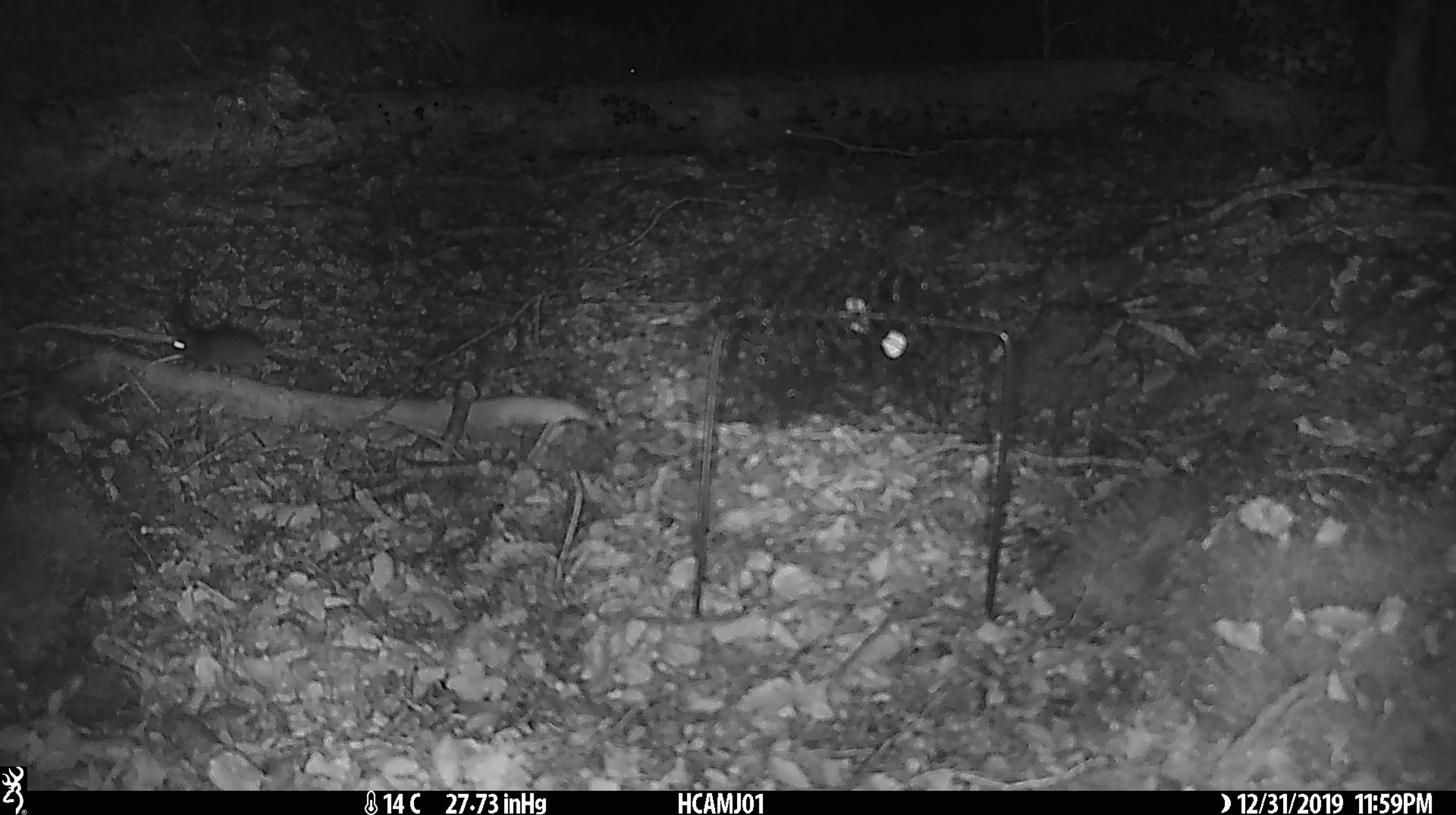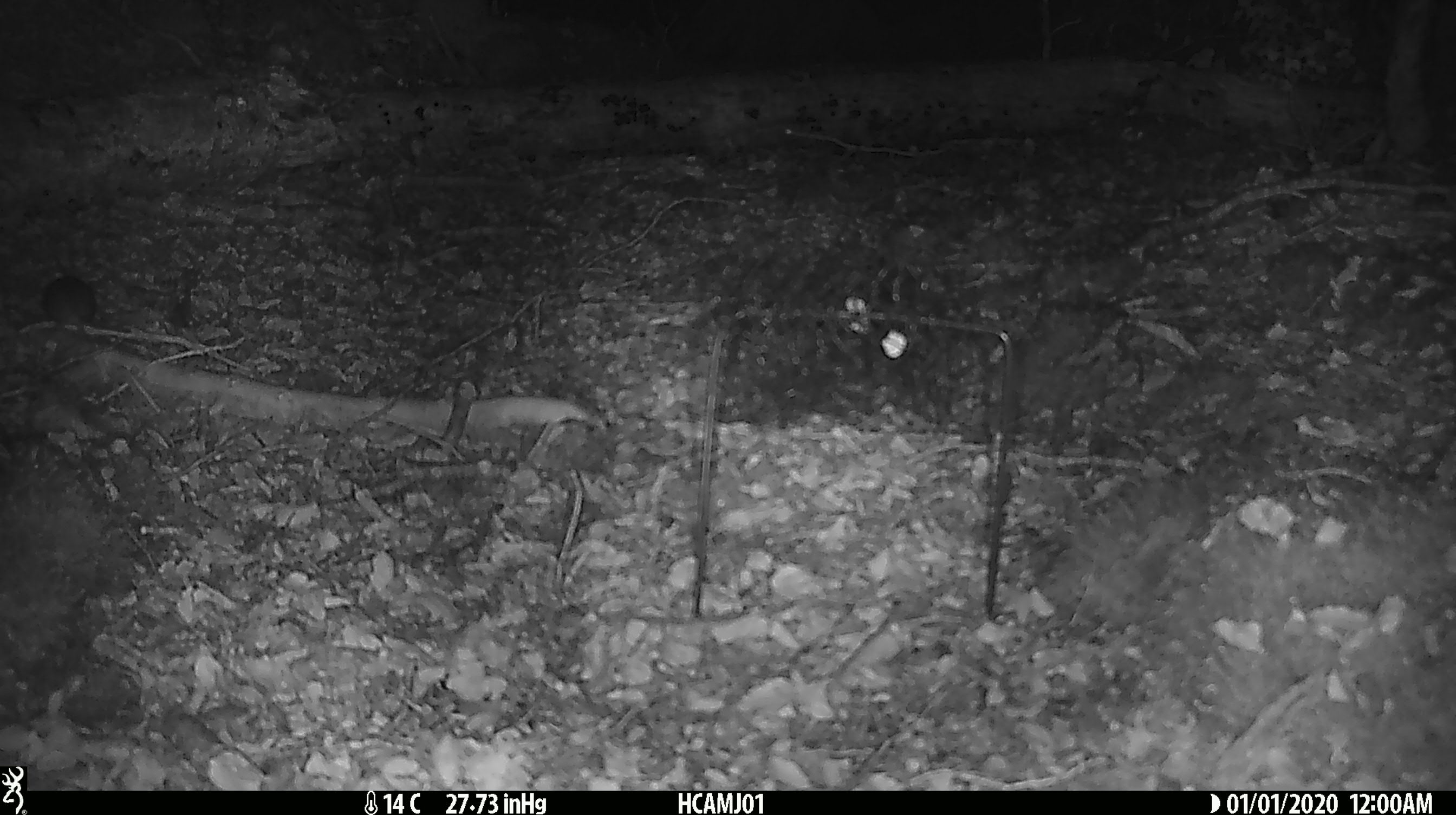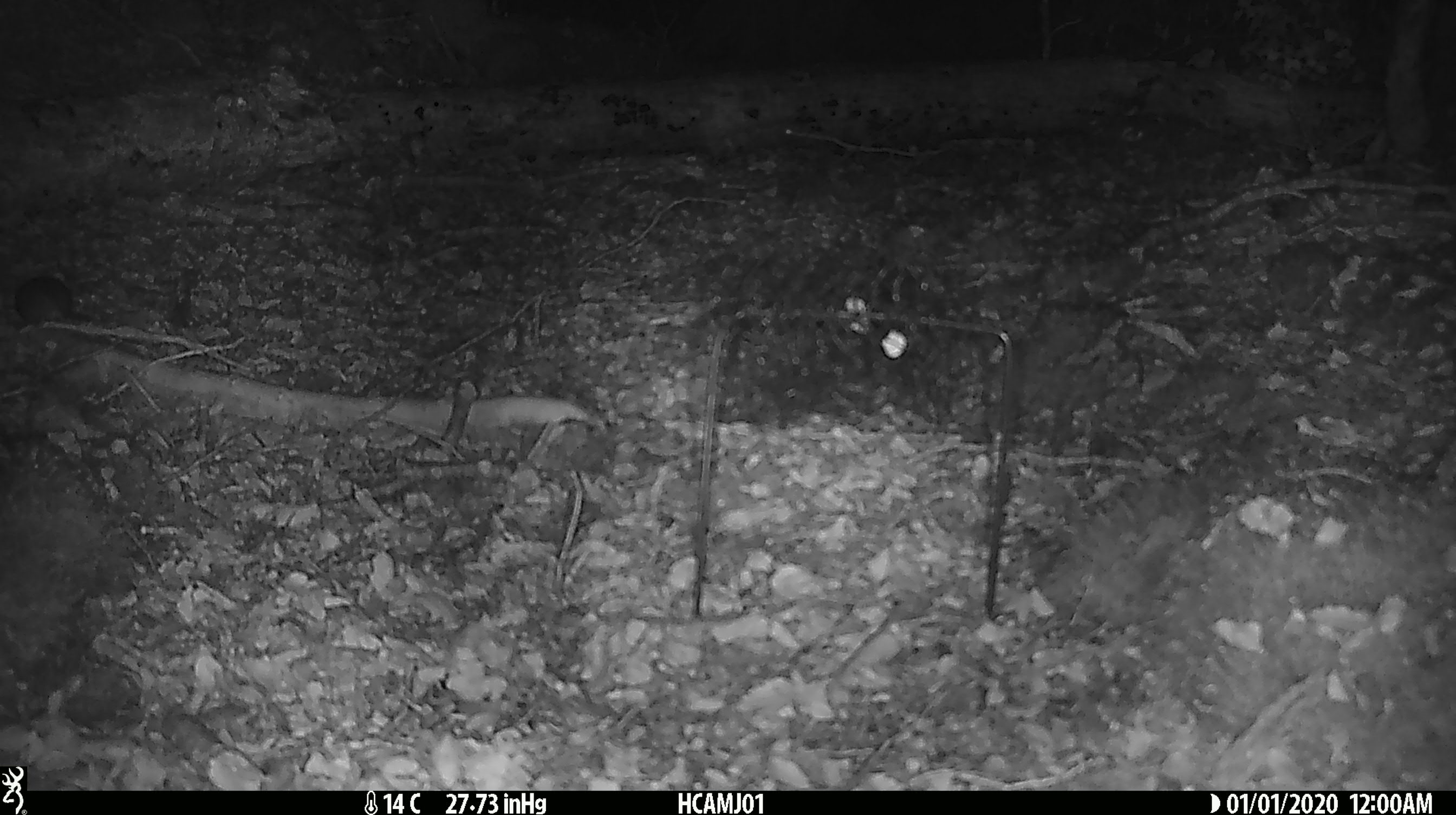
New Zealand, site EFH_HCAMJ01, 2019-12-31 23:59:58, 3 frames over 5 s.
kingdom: Animalia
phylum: Chordata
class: Mammalia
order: Rodentia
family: Muridae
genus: Mus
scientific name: Mus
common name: mouse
Mouse (Mus).